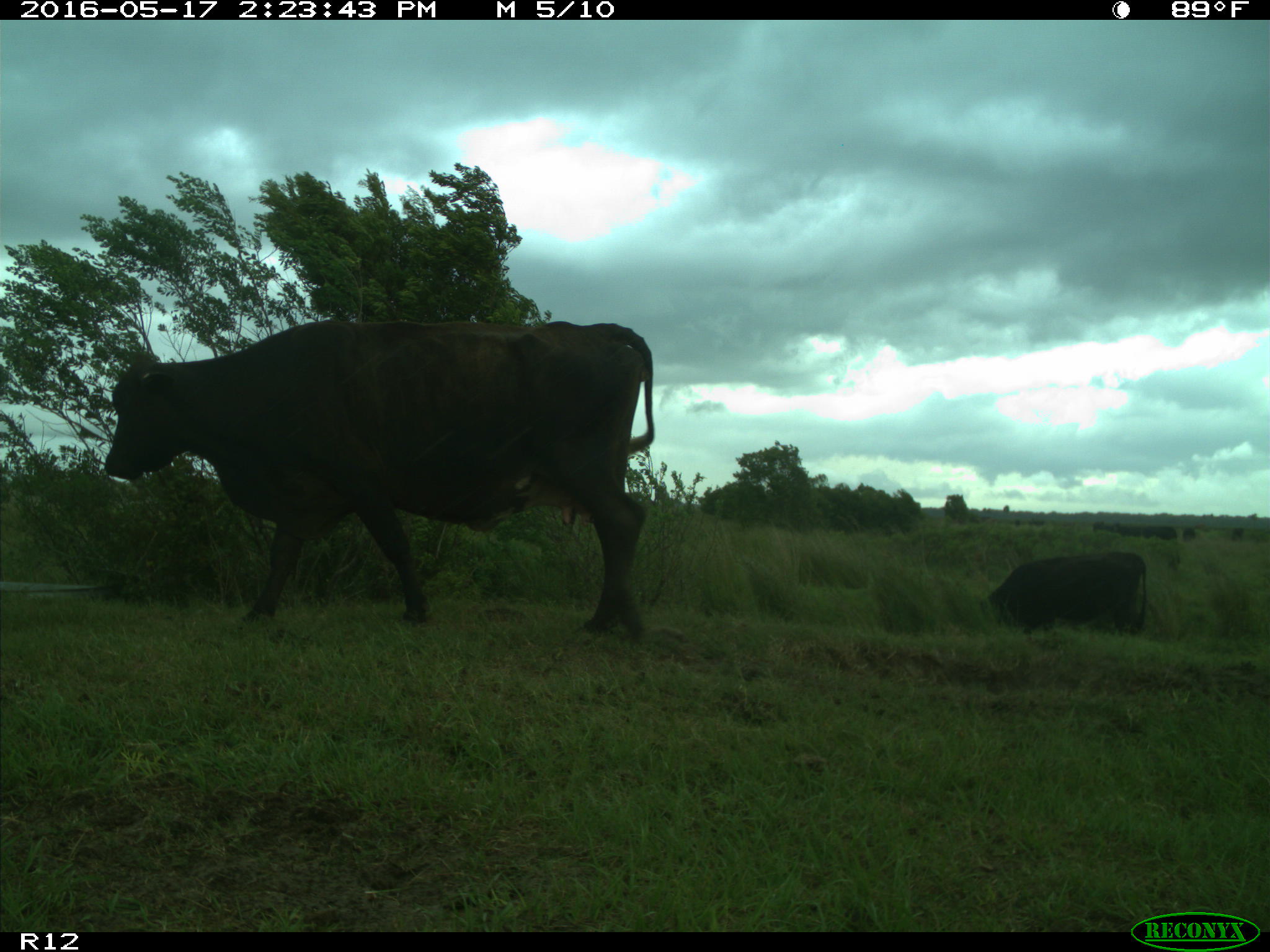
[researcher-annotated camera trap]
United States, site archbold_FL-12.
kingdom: Animalia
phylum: Chordata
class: Mammalia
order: Artiodactyla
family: Bovidae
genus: Bos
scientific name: Bos taurus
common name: domestic cow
Bos taurus (domestic cow).